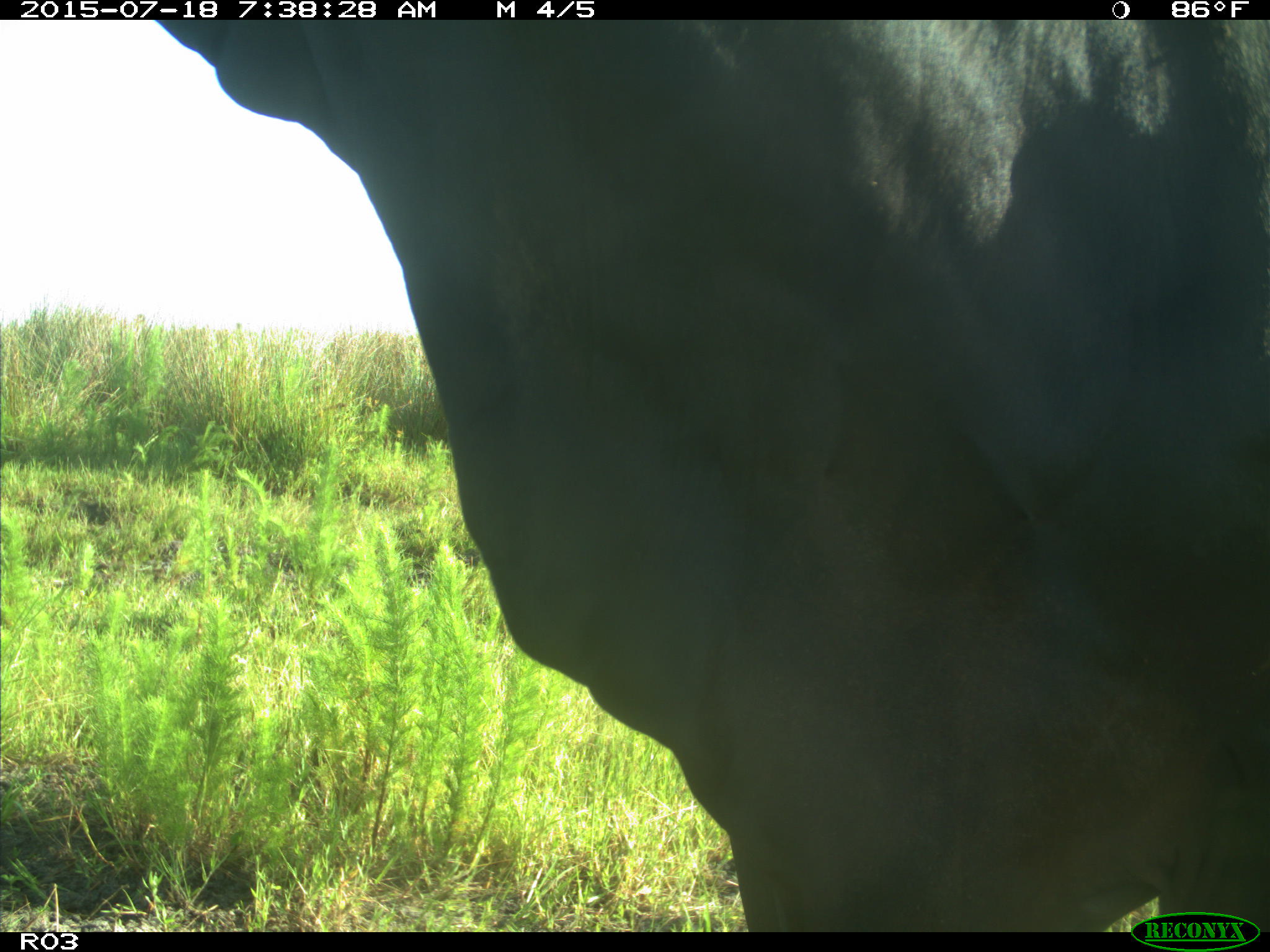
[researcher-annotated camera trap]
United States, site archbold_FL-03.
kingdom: Animalia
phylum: Chordata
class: Mammalia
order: Artiodactyla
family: Bovidae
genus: Bos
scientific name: Bos taurus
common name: domestic cow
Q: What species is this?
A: Bos taurus (domestic cow).